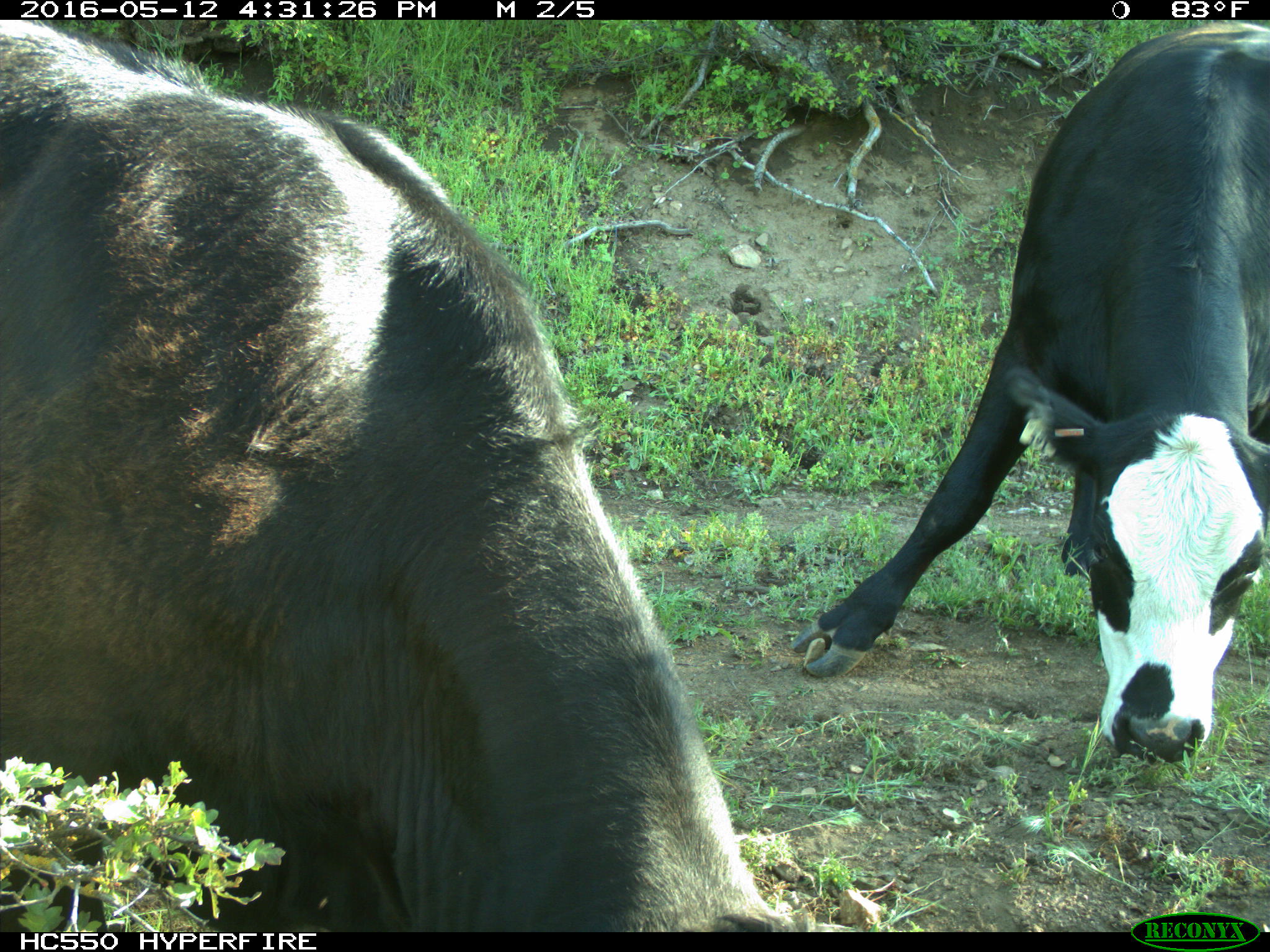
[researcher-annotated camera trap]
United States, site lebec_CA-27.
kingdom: Animalia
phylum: Chordata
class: Mammalia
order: Artiodactyla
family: Bovidae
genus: Bos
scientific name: Bos taurus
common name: domestic cow